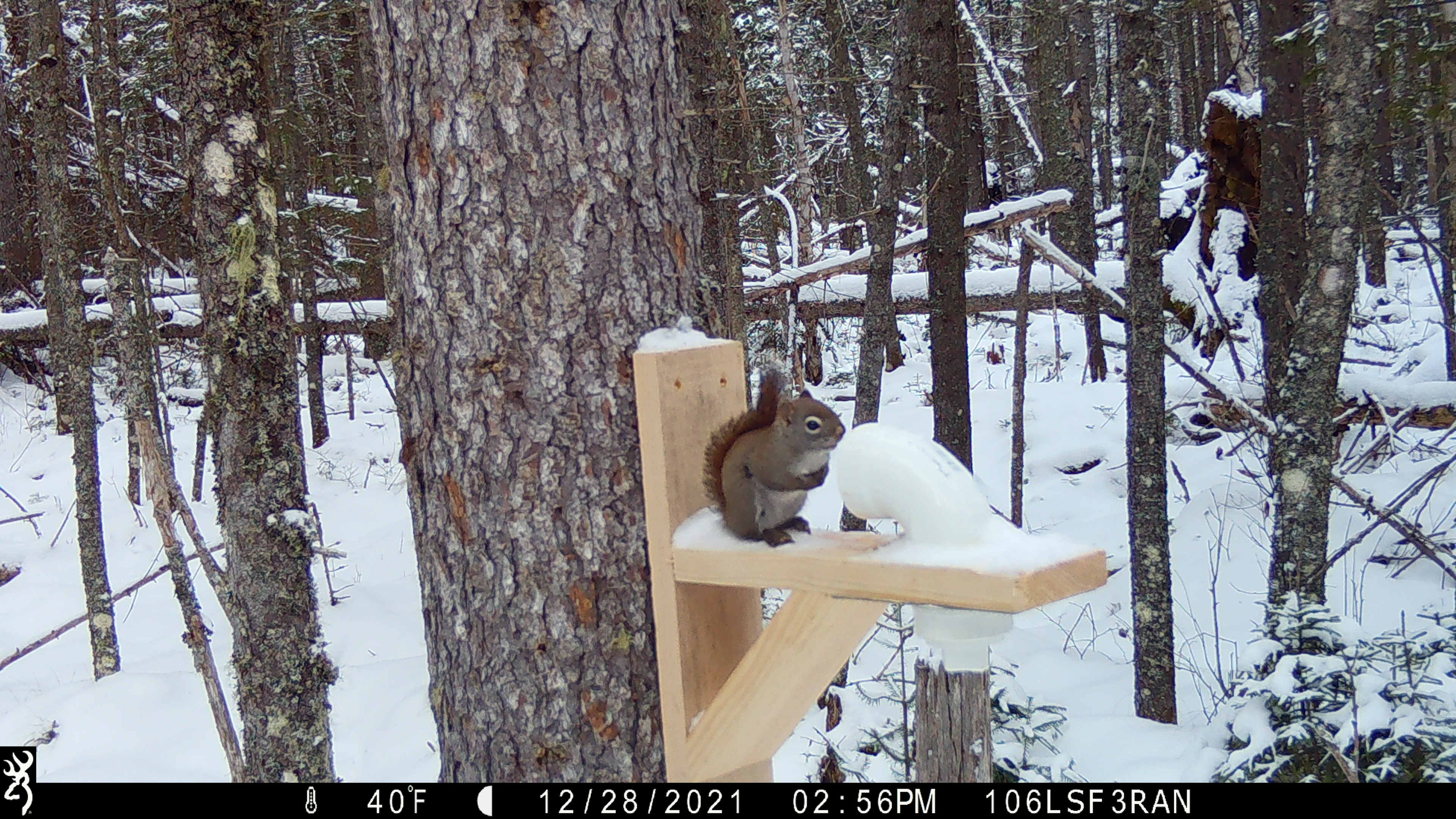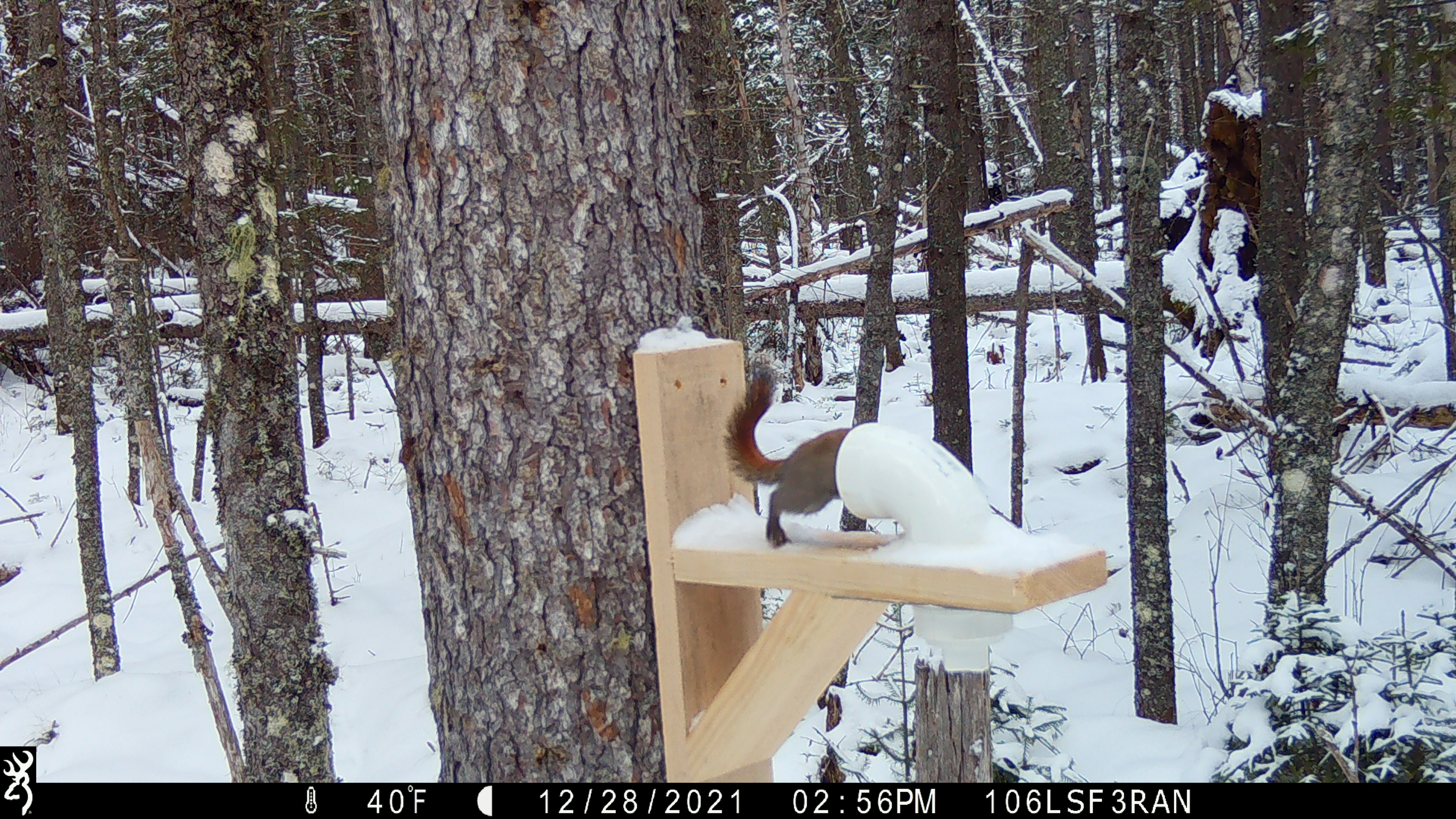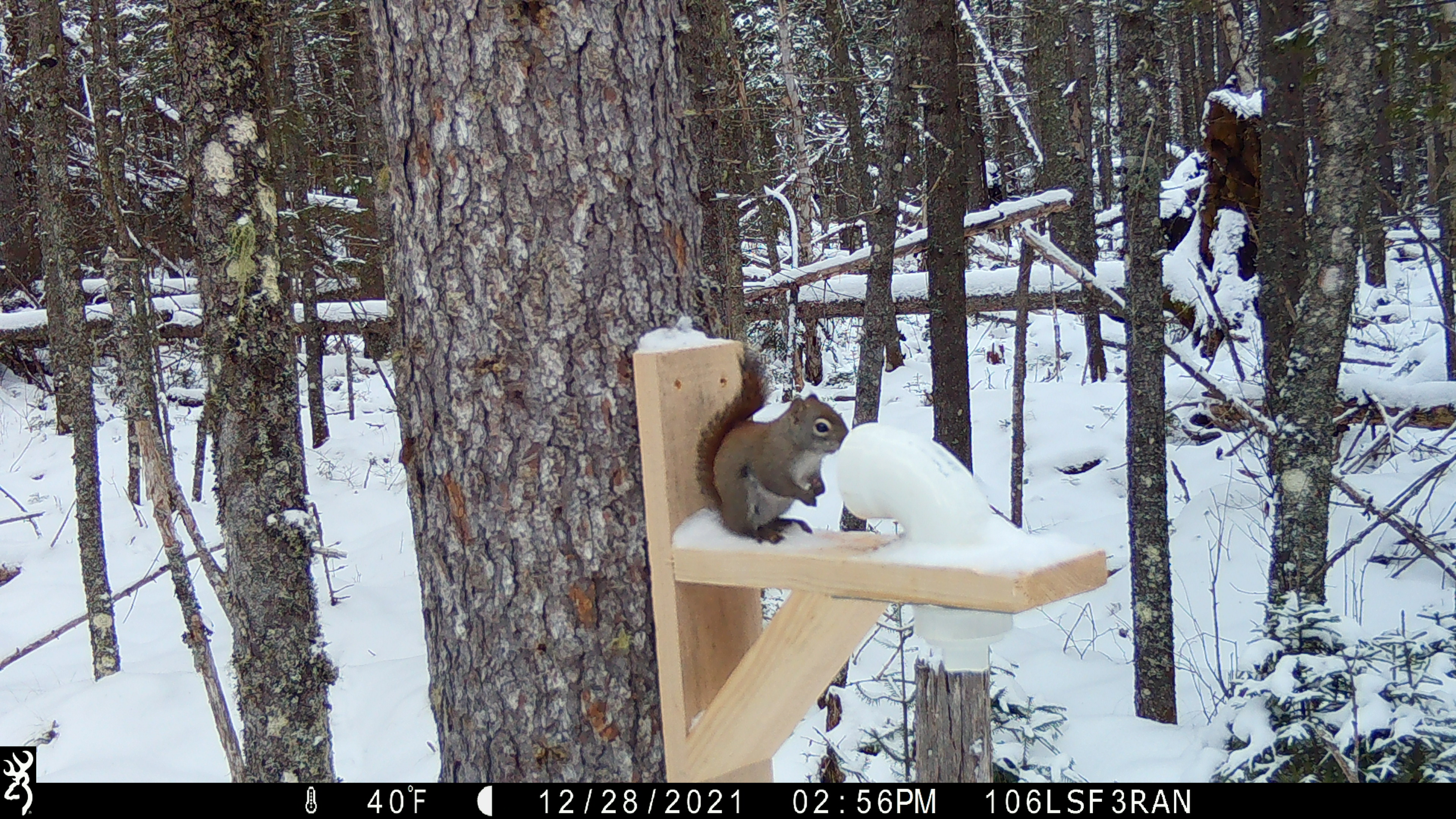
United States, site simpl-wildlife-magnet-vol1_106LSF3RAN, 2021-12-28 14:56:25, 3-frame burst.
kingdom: Animalia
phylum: Chordata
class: Mammalia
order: Rodentia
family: Sciuridae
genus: Tamiasciurus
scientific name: Tamiasciurus hudsonicus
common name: red squirrel